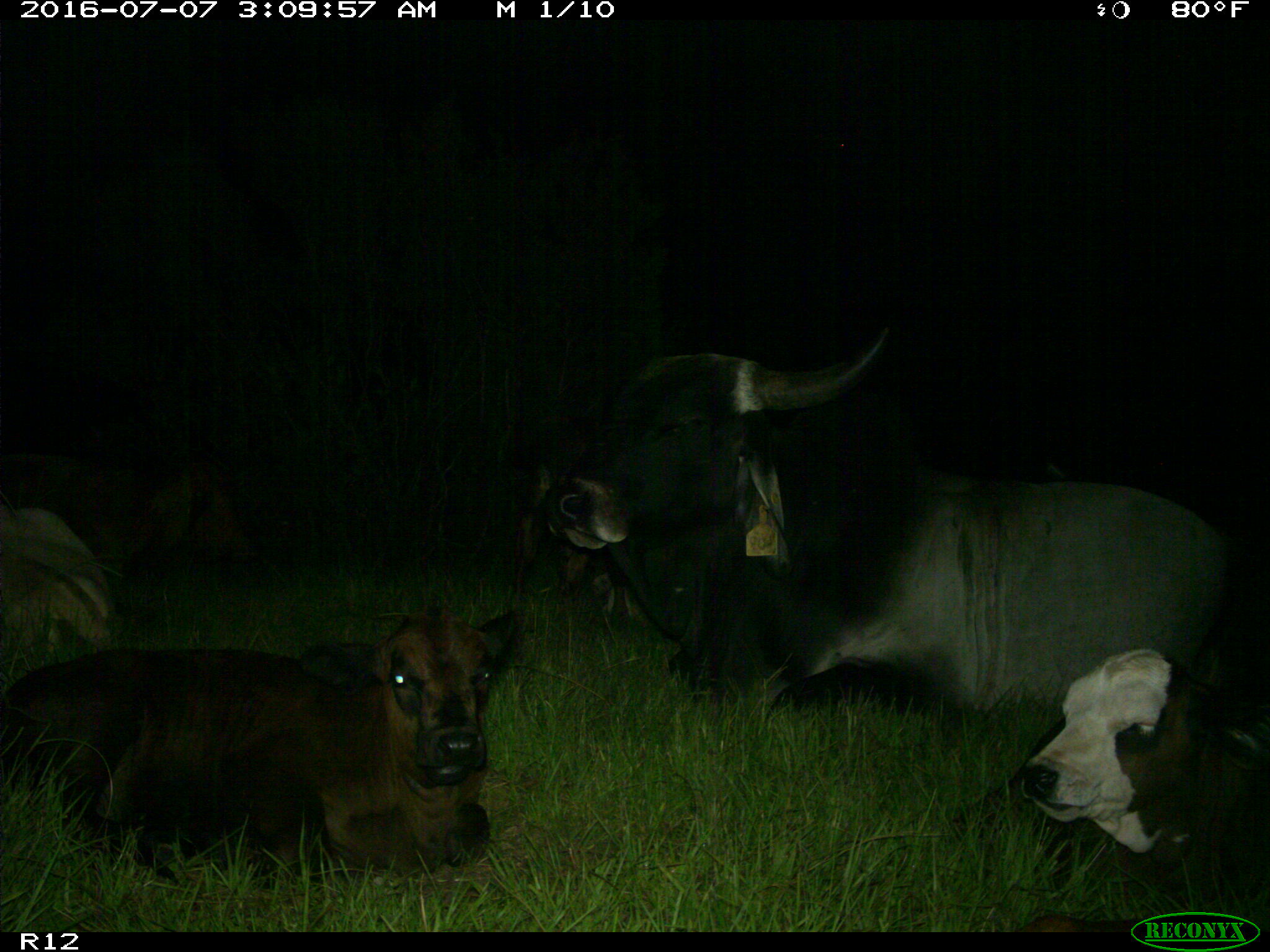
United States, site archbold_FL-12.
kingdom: Animalia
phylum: Chordata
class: Mammalia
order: Artiodactyla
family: Bovidae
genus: Bos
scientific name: Bos taurus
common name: domestic cow